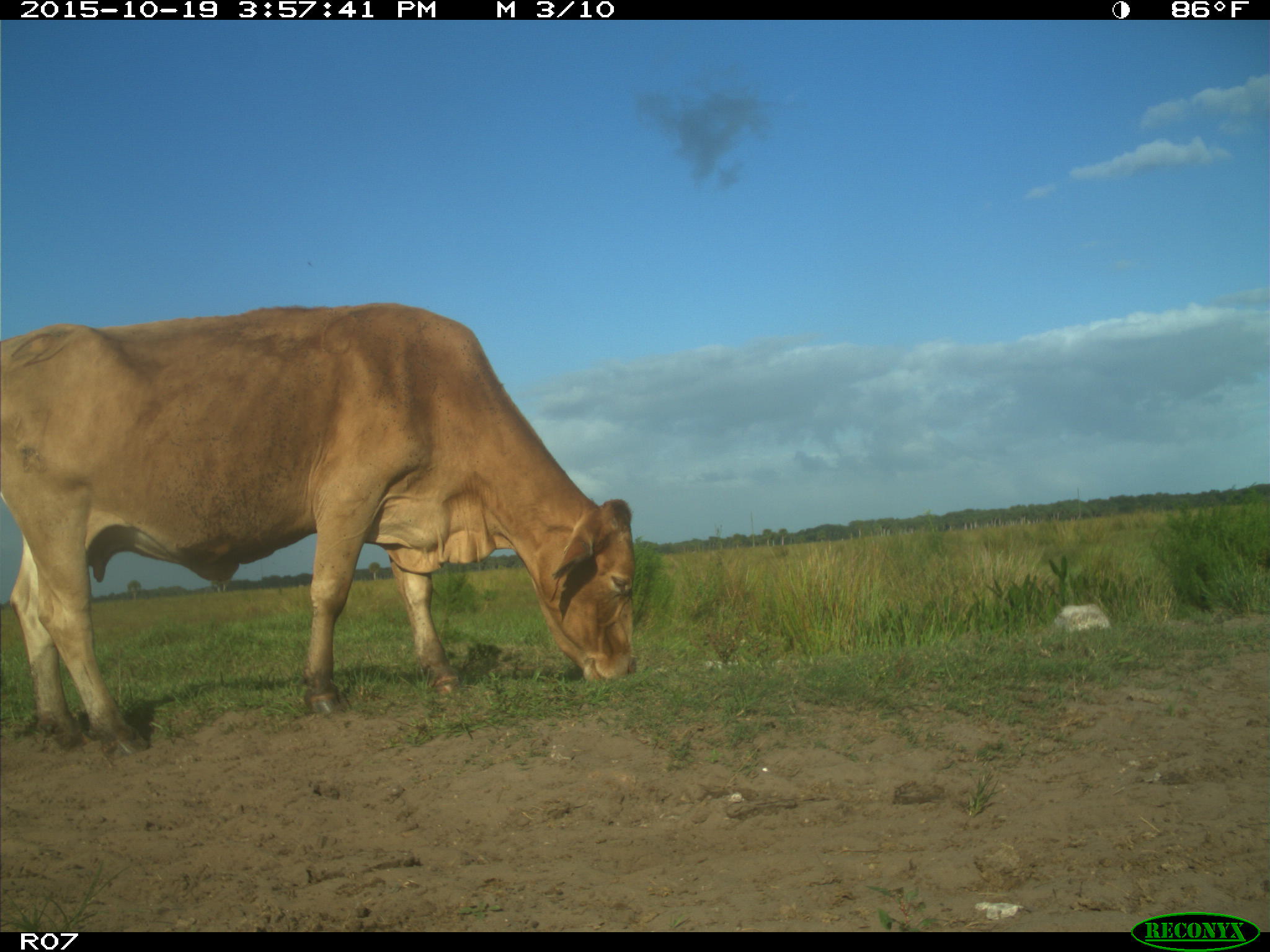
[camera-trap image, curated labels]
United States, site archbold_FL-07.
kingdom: Animalia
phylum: Chordata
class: Mammalia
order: Artiodactyla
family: Bovidae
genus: Bos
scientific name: Bos taurus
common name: domestic cow